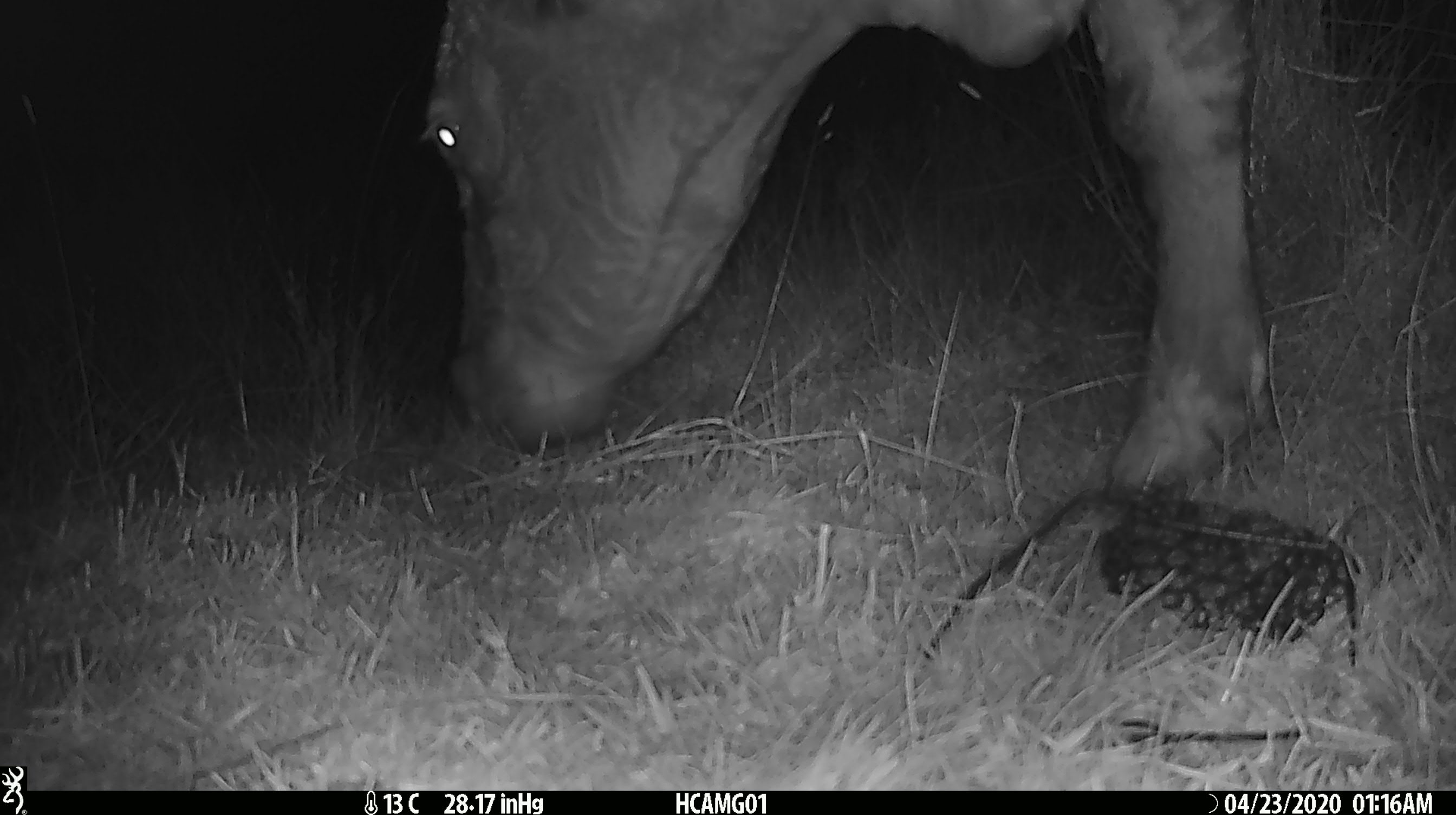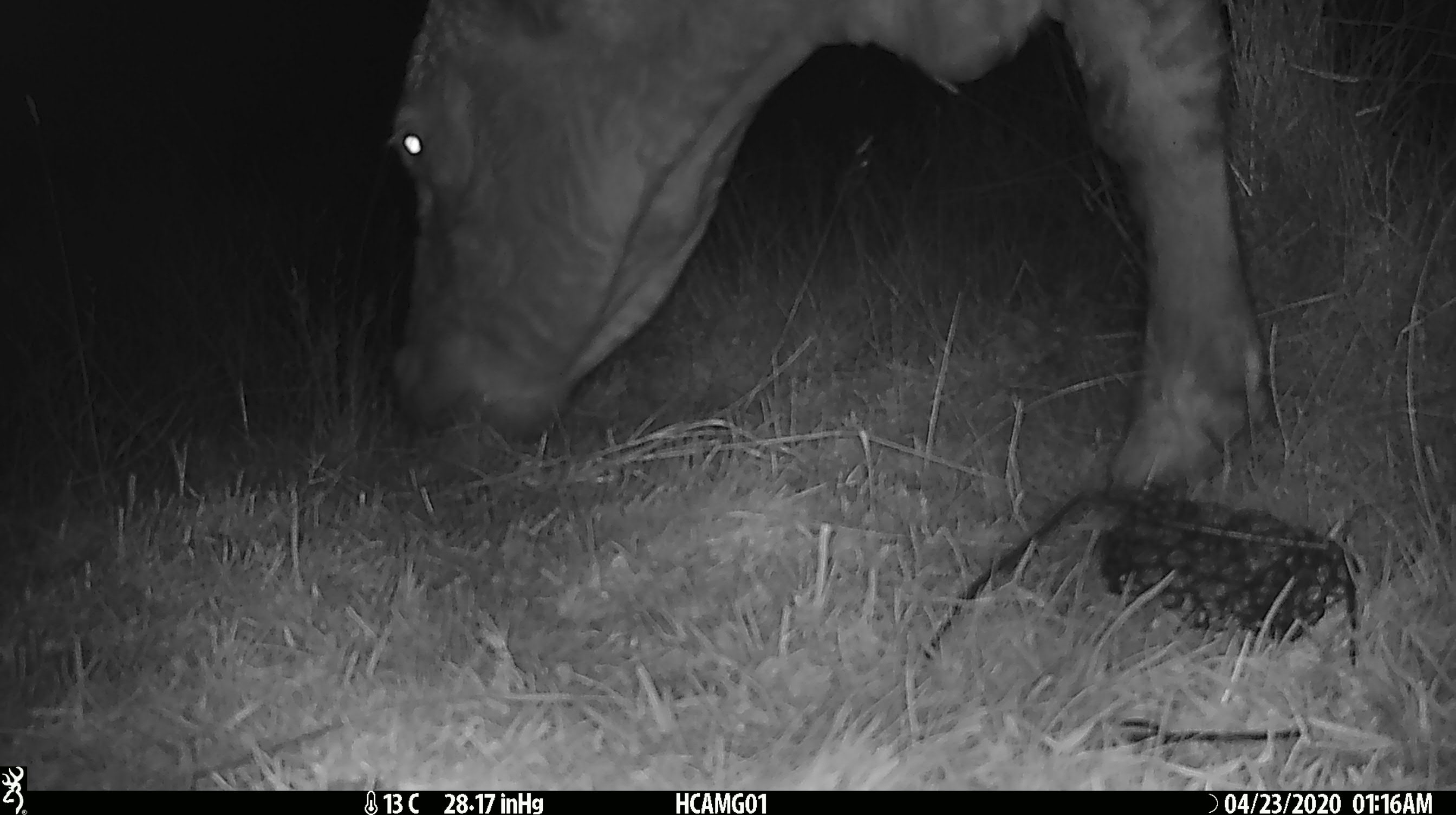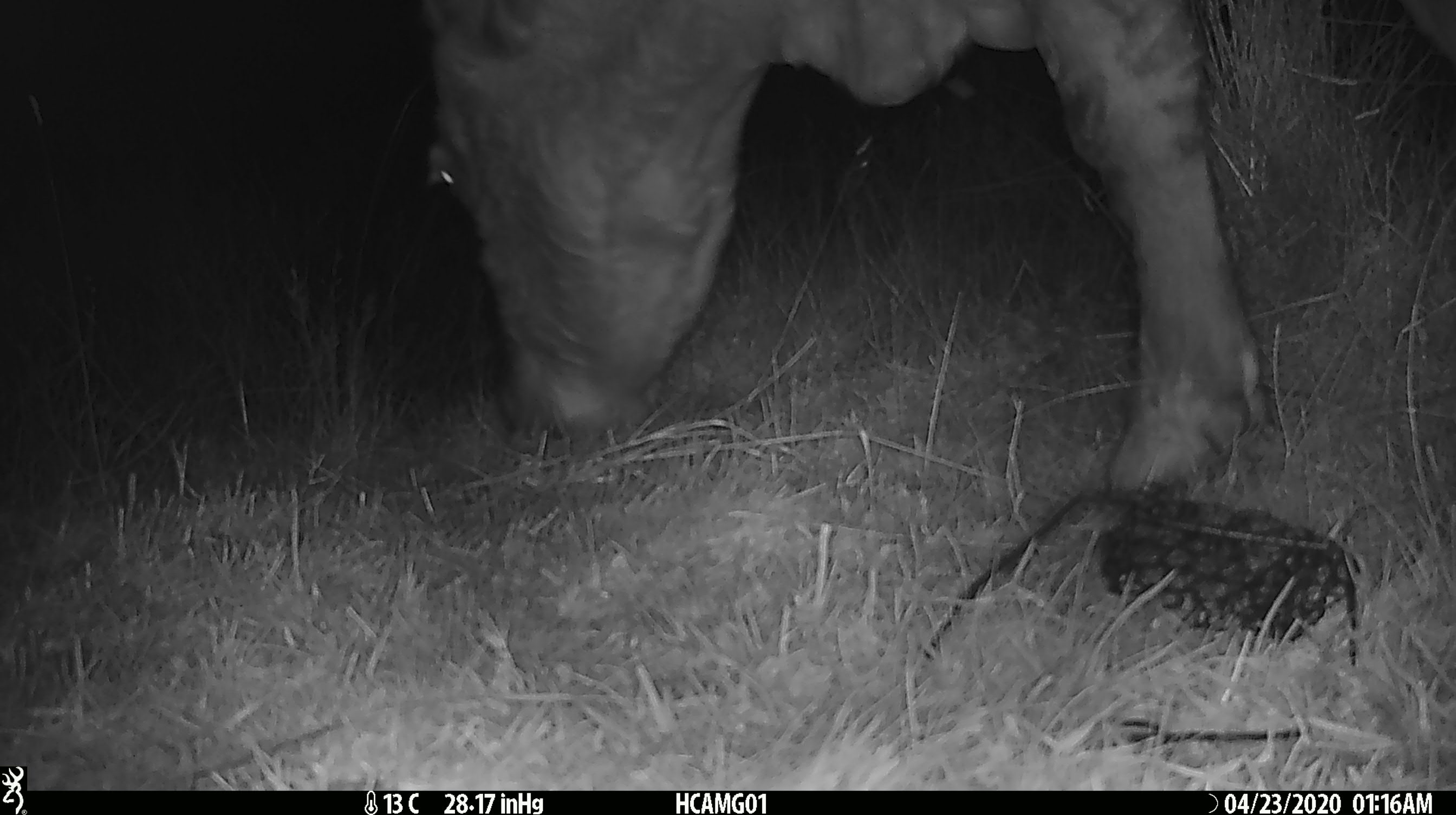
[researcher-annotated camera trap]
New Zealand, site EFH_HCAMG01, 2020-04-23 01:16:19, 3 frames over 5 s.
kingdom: Animalia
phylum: Chordata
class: Mammalia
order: Artiodactyla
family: Bovidae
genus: Bos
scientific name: Bos taurus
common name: domestic cow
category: cow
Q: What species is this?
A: Cow (domestic cow) (Bos taurus).